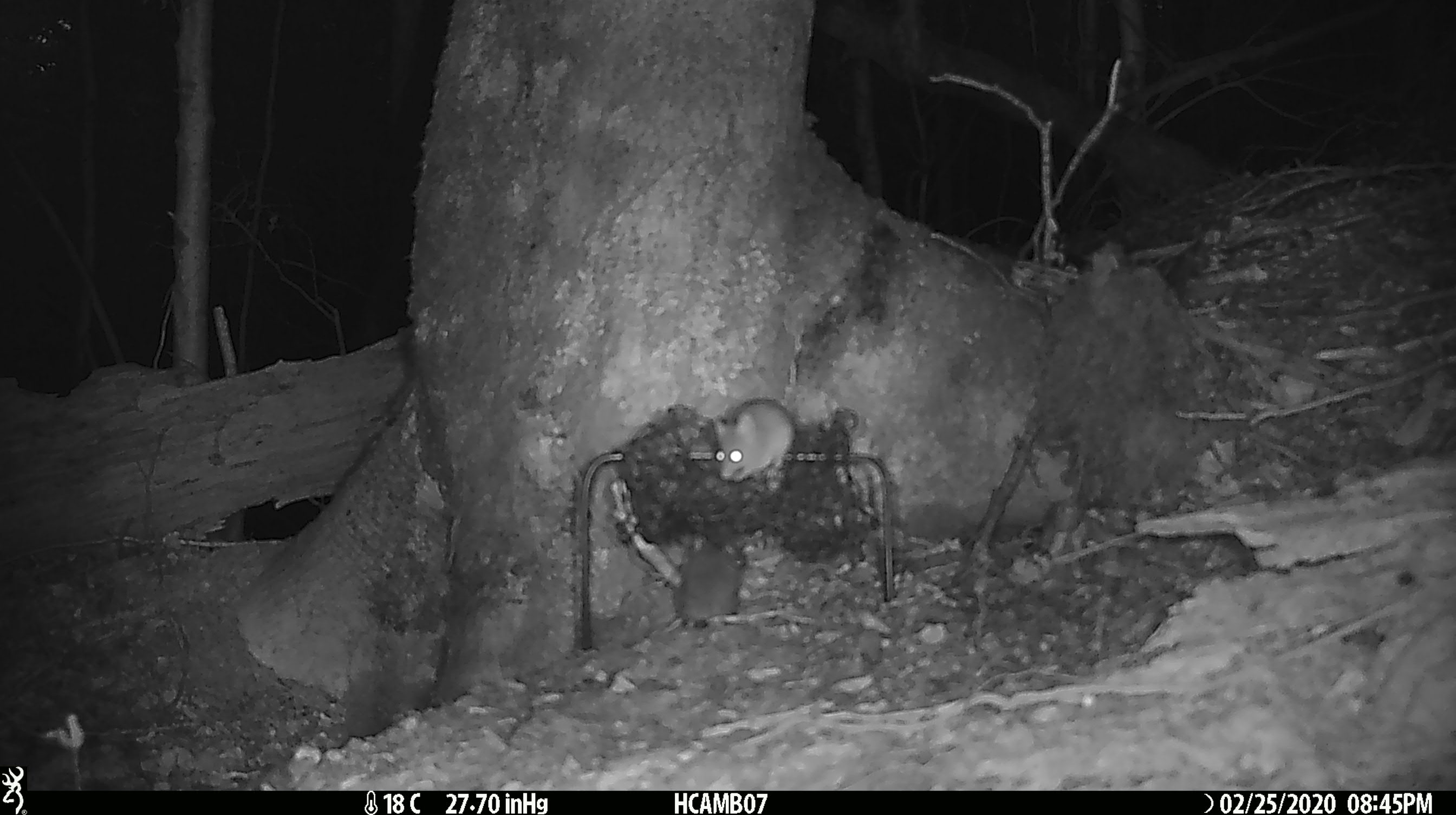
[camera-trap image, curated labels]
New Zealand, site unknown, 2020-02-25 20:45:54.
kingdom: Animalia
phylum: Chordata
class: Mammalia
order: Rodentia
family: Muridae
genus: Mus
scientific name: Mus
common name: mouse